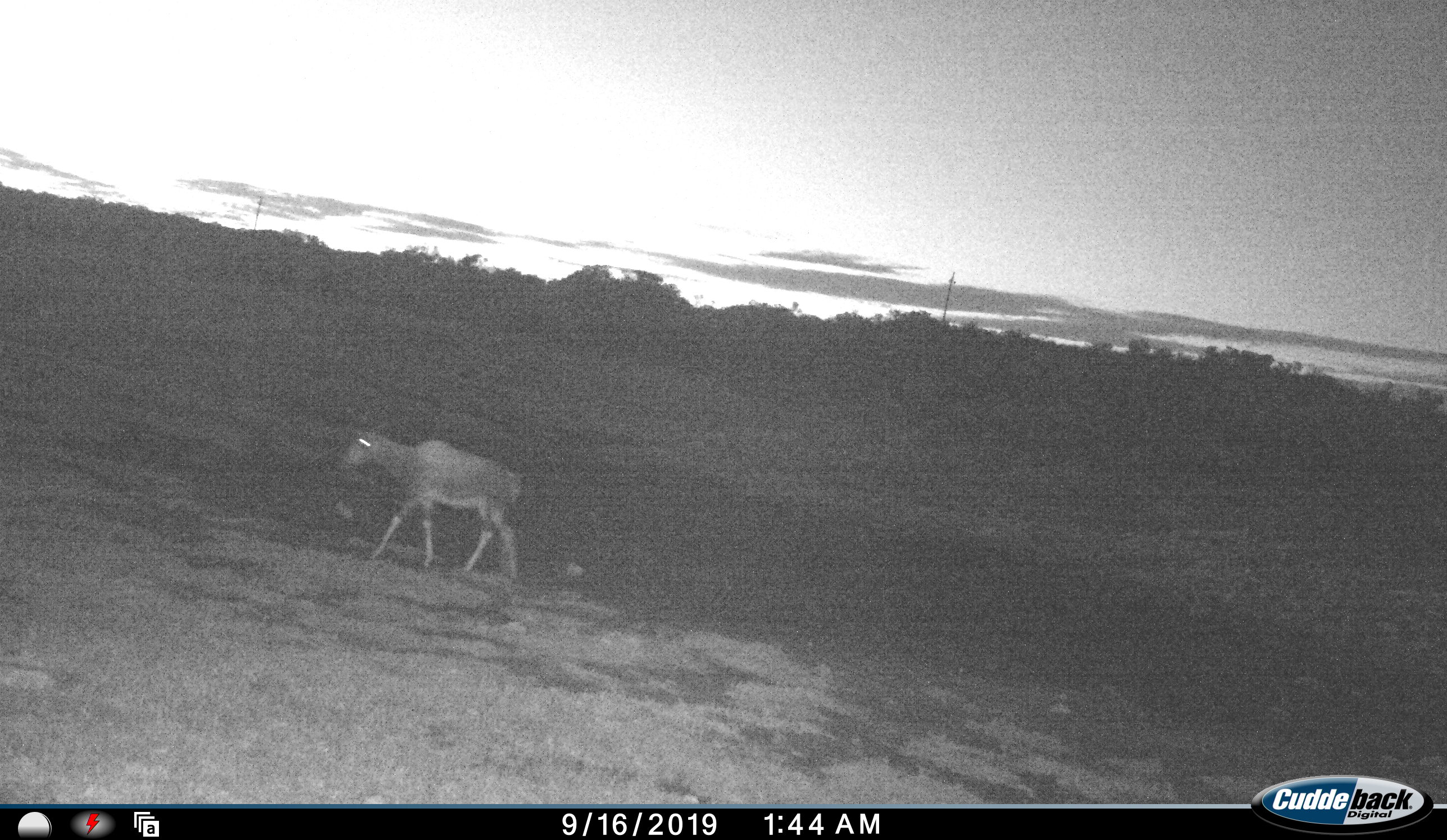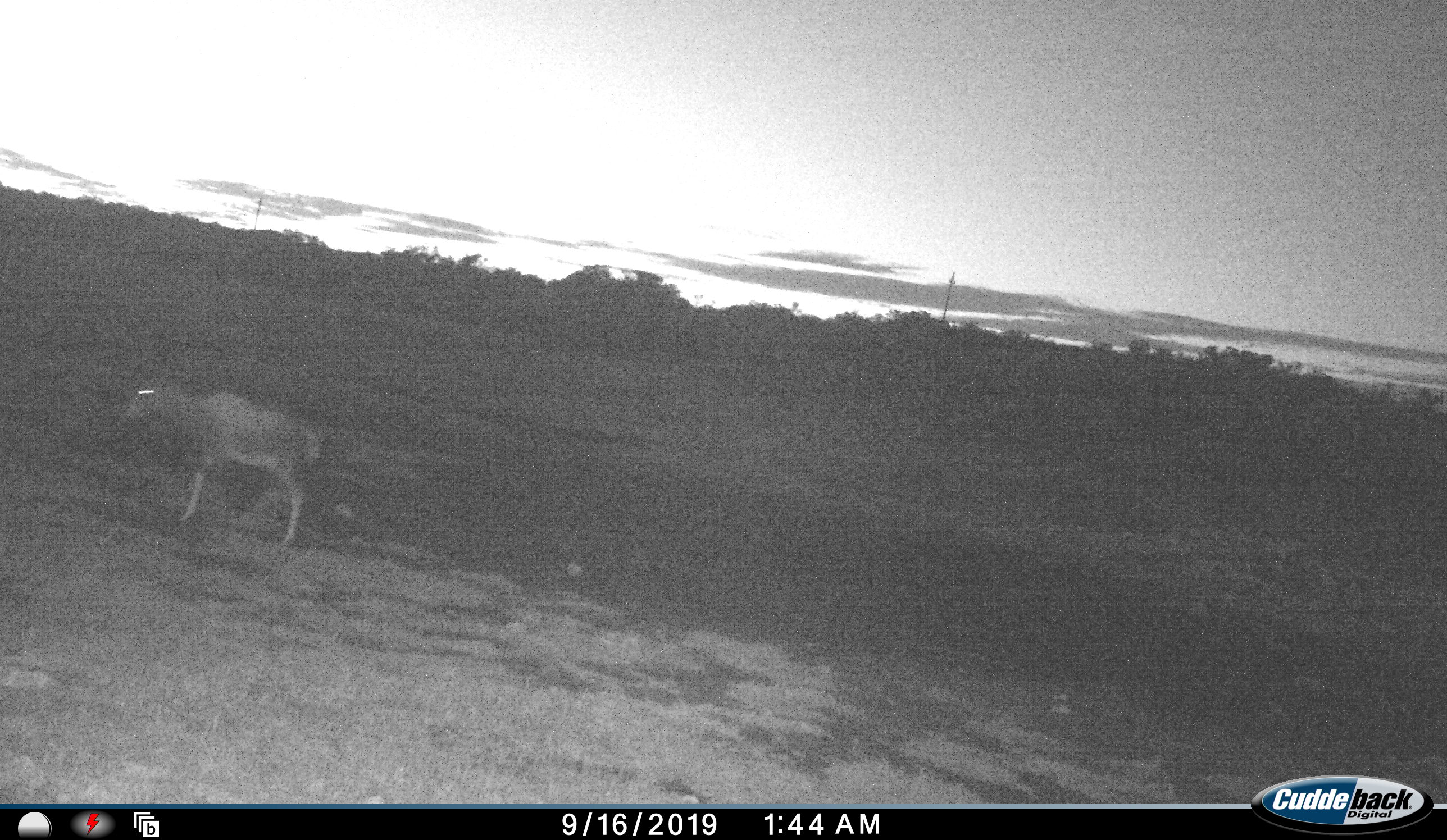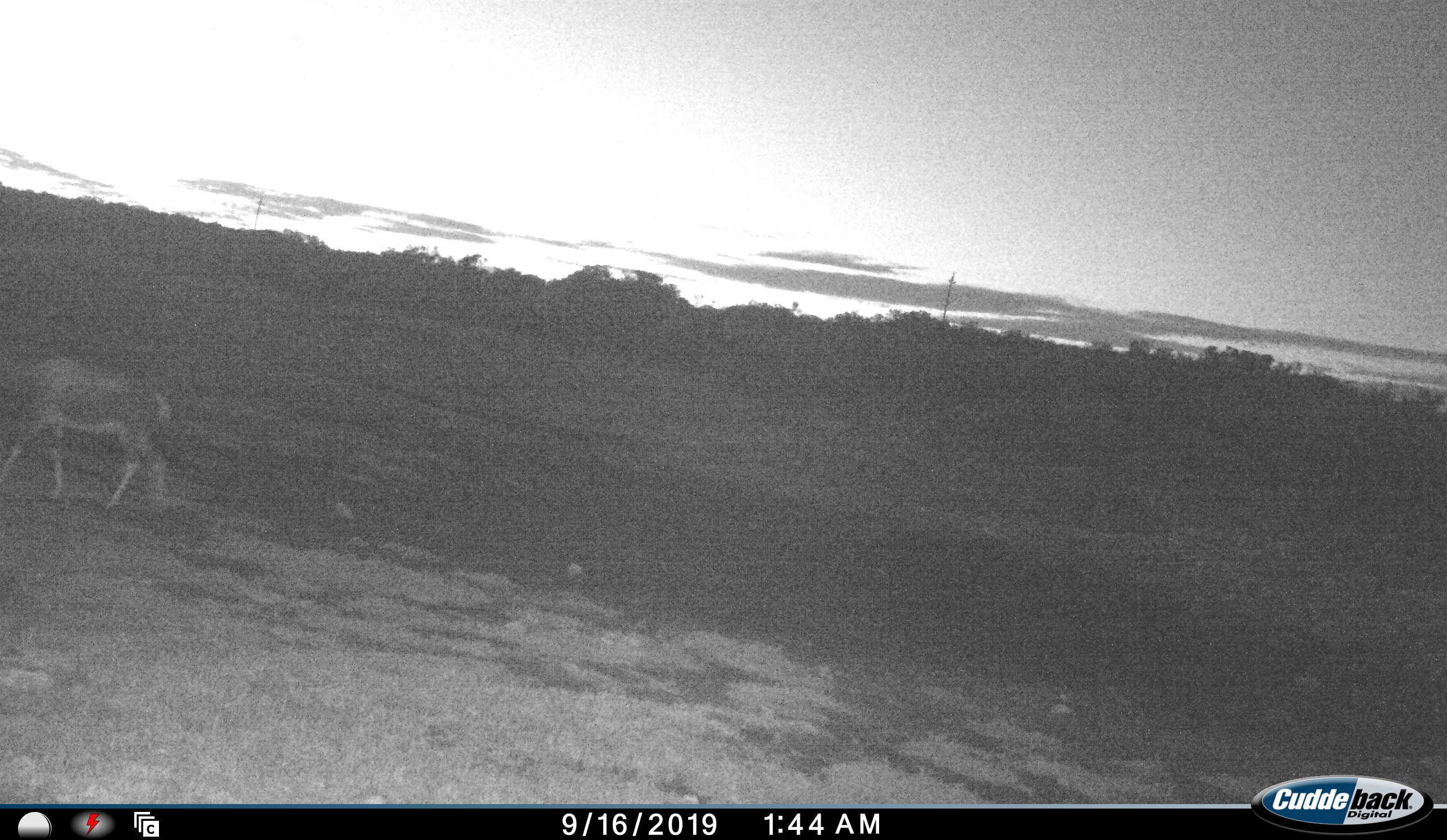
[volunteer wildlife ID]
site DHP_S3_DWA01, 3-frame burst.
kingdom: Animalia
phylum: Chordata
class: Mammalia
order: Artiodactyla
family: Bovidae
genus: Damaliscus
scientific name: Damaliscus pygargus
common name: bontebok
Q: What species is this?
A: Bontebok (Damaliscus pygargus).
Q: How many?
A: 1.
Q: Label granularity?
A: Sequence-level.